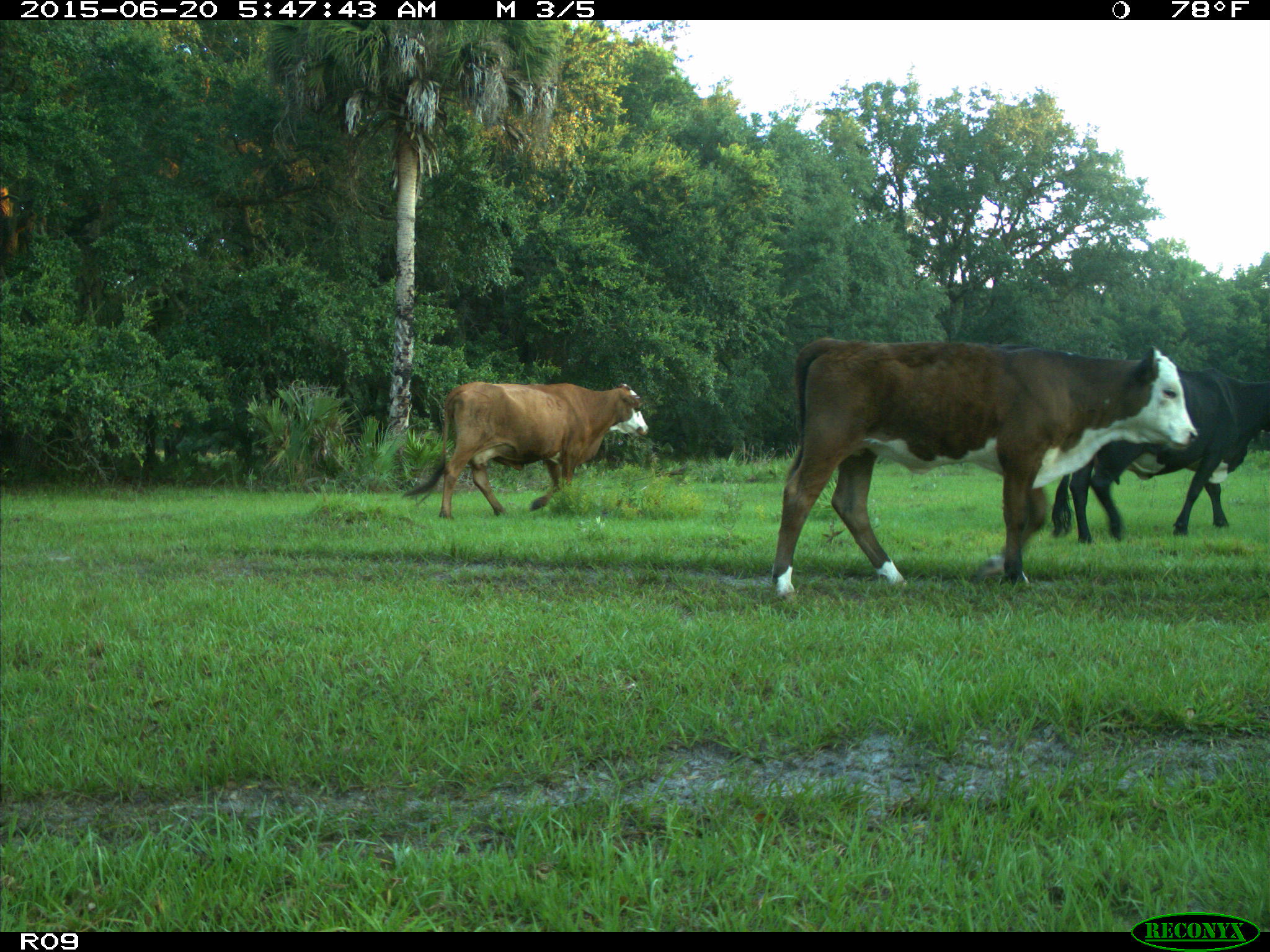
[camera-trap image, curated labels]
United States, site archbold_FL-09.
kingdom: Animalia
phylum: Chordata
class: Mammalia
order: Artiodactyla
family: Bovidae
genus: Bos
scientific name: Bos taurus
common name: domestic cow